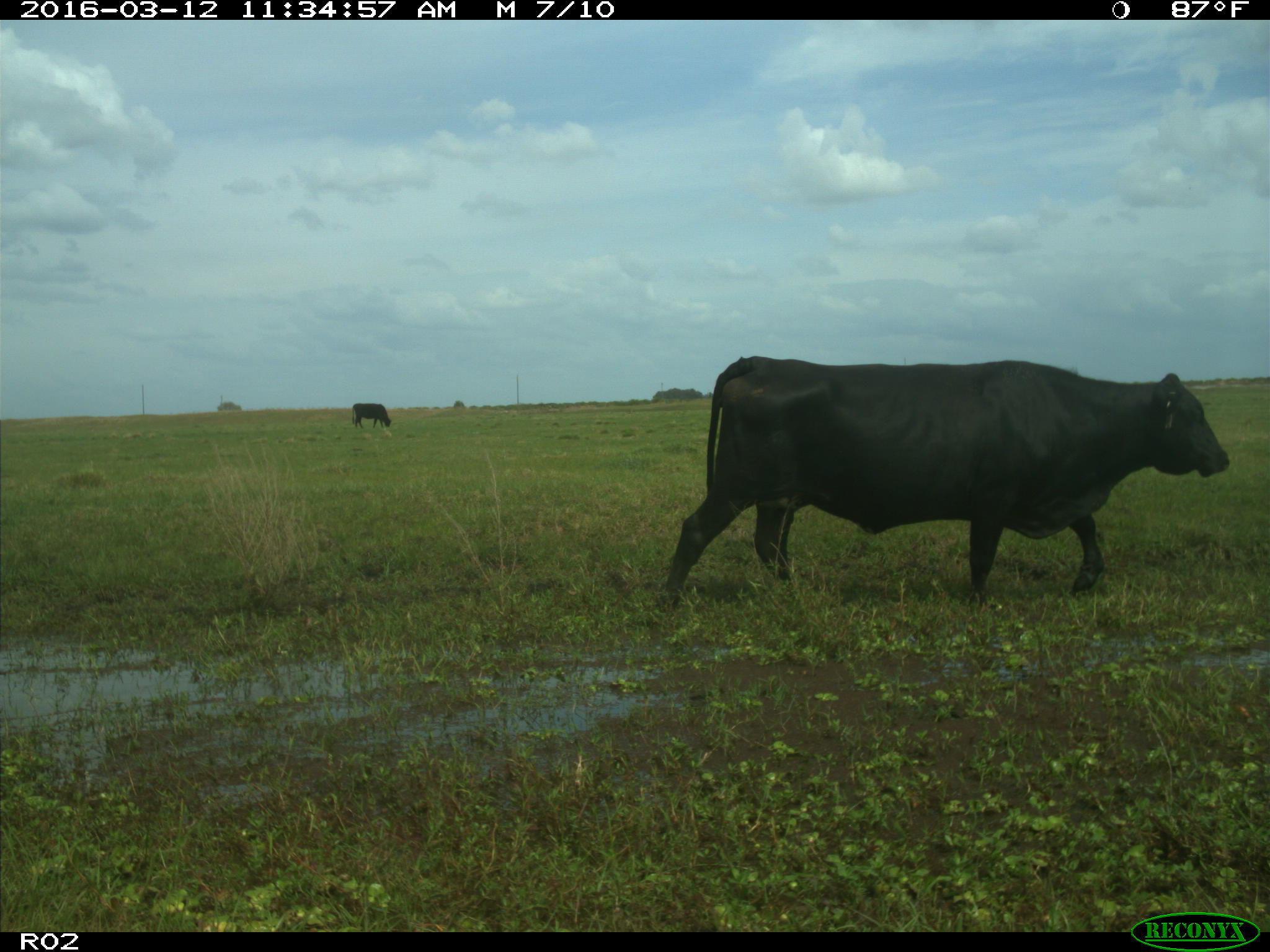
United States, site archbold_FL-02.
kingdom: Animalia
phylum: Chordata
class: Mammalia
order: Artiodactyla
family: Bovidae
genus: Bos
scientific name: Bos taurus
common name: domestic cow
Bos taurus (domestic cow).